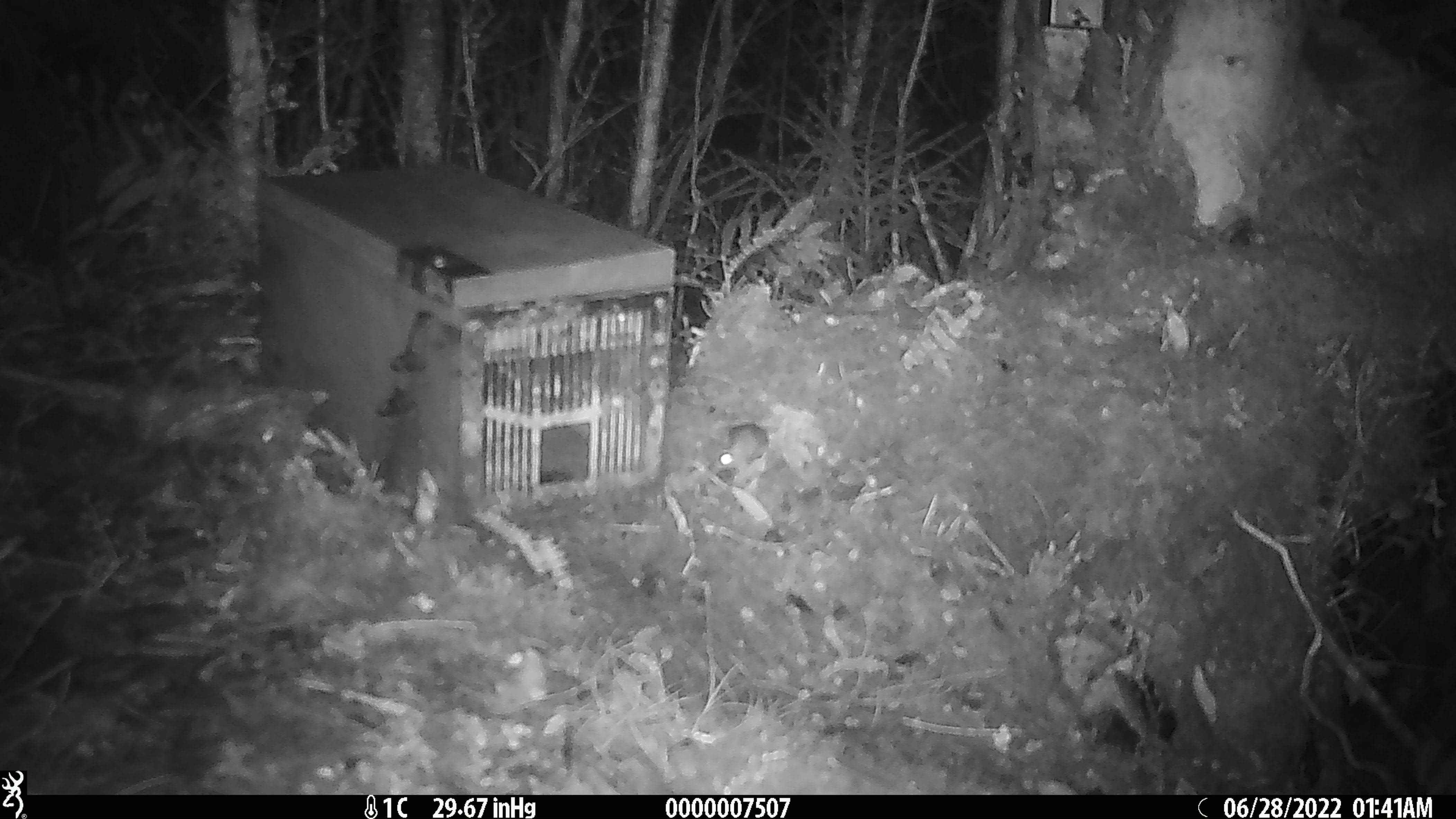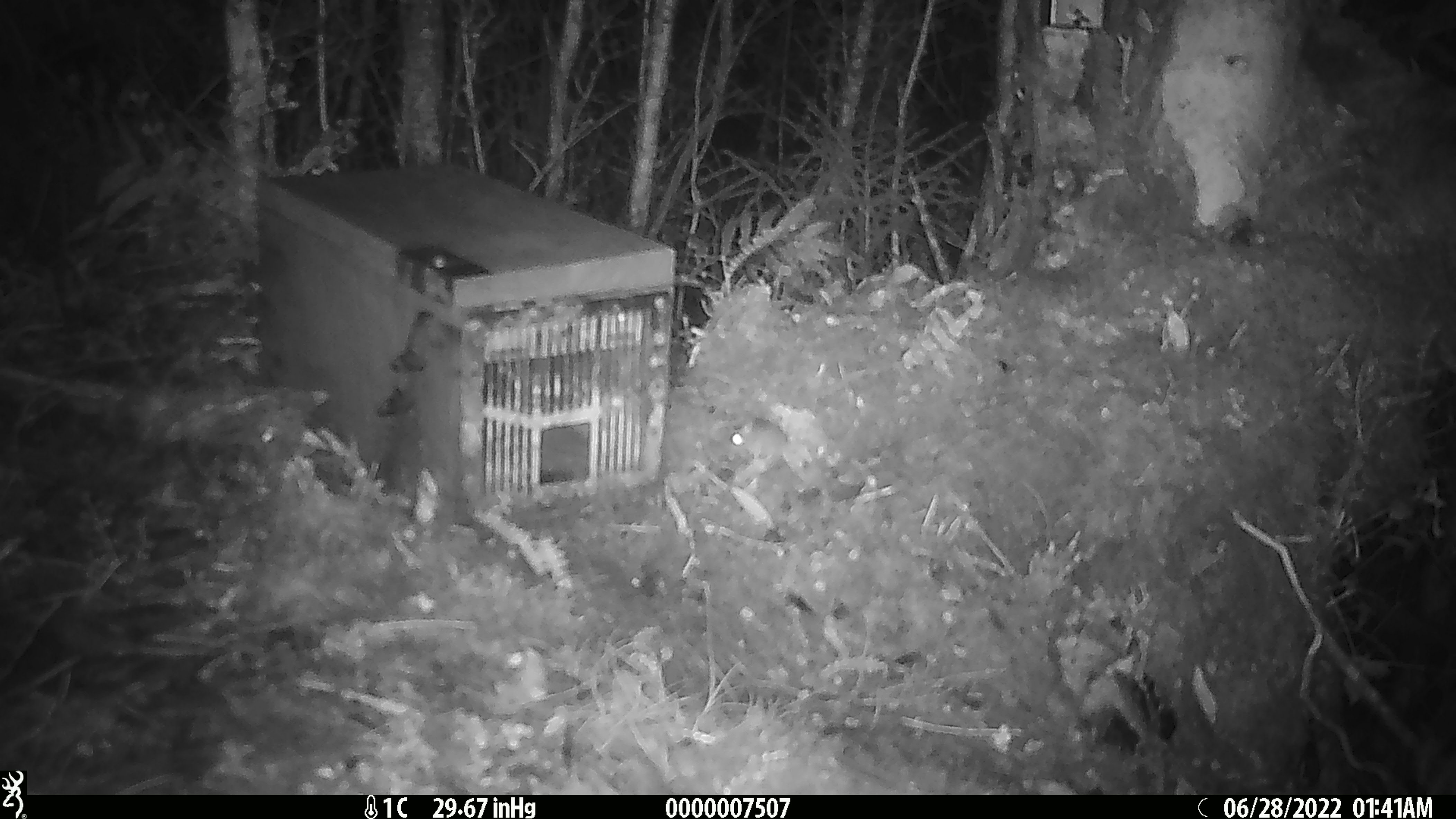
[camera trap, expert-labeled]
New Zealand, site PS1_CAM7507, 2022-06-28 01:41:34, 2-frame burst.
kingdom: Animalia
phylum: Chordata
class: Mammalia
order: Rodentia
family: Muridae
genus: Mus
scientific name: Mus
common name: mouse